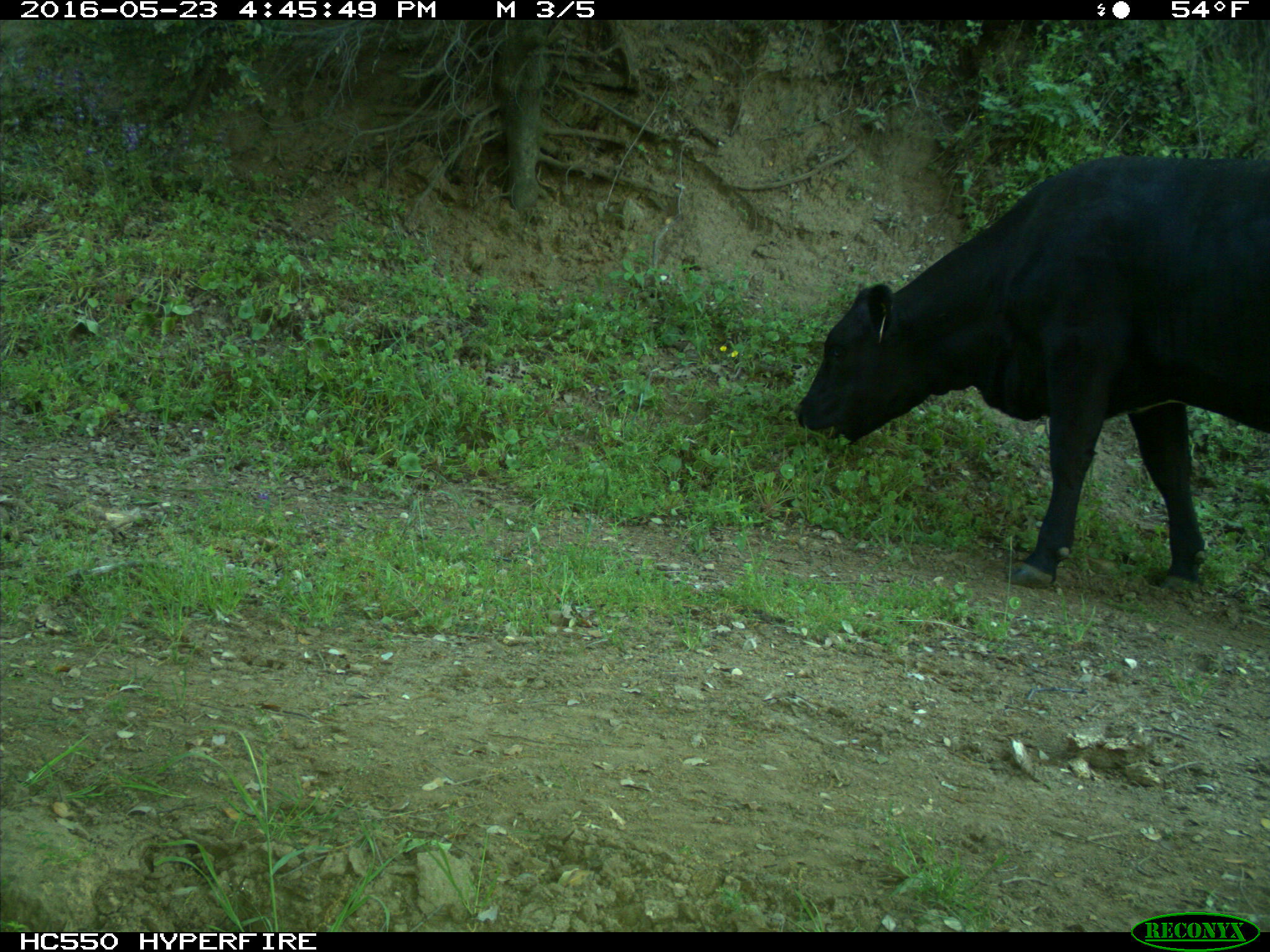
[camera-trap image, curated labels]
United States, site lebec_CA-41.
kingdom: Animalia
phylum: Chordata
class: Mammalia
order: Artiodactyla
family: Bovidae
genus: Bos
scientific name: Bos taurus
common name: domestic cow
Bos taurus (domestic cow).